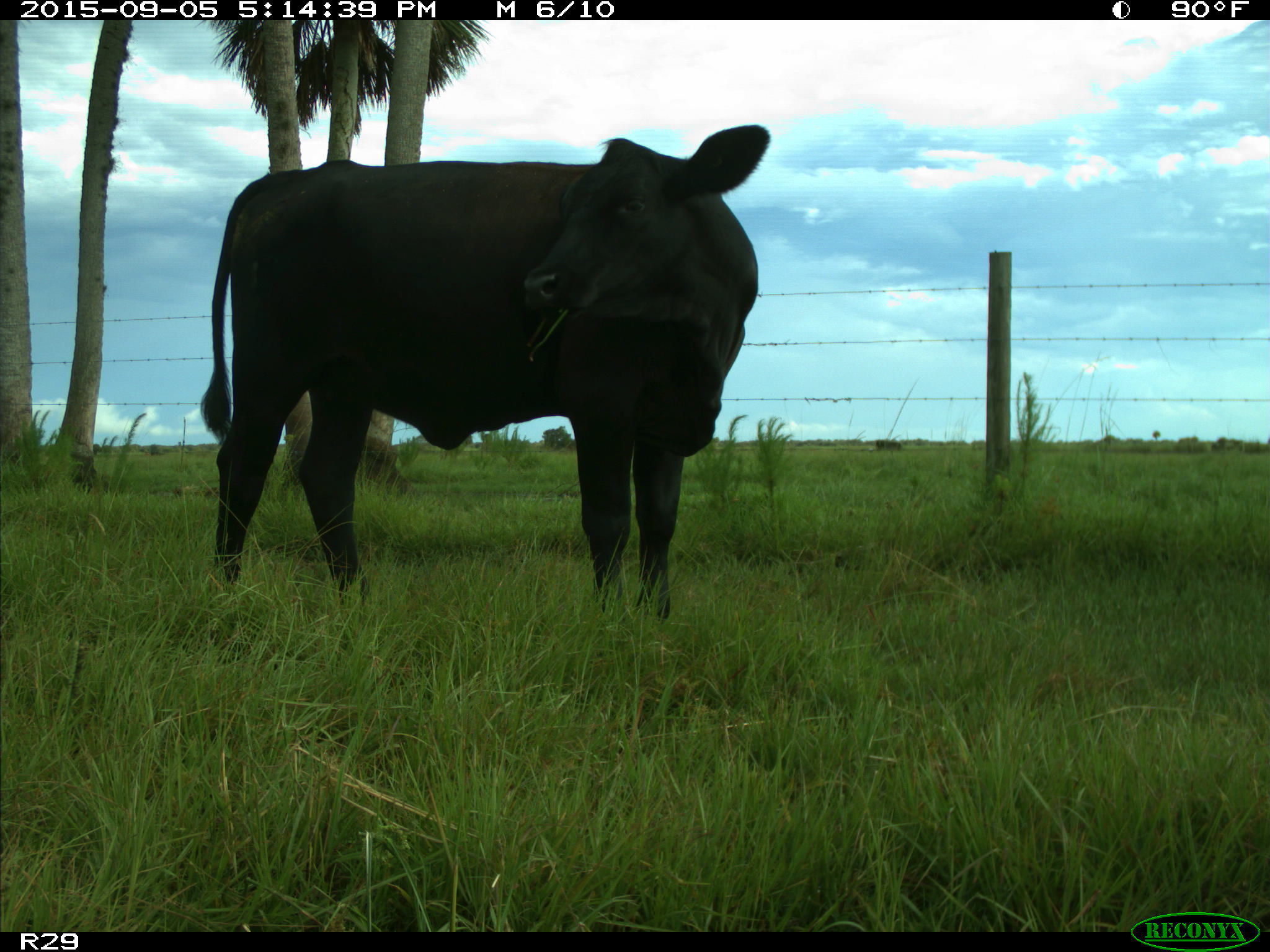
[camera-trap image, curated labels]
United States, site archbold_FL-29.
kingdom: Animalia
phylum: Chordata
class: Mammalia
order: Artiodactyla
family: Bovidae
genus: Bos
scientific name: Bos taurus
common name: domestic cow